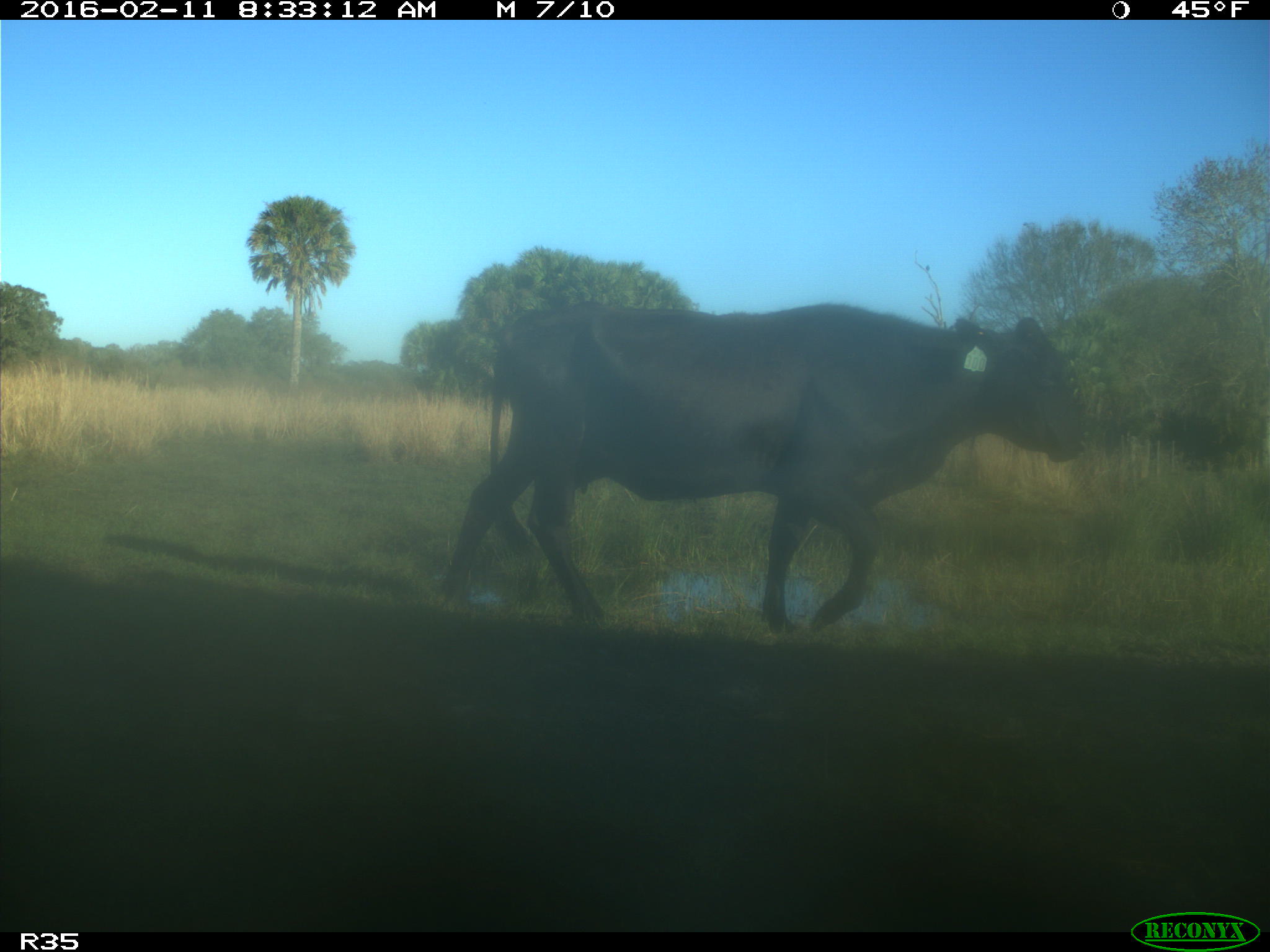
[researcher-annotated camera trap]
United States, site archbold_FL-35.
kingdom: Animalia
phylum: Chordata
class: Mammalia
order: Artiodactyla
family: Bovidae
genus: Bos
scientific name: Bos taurus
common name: domestic cow